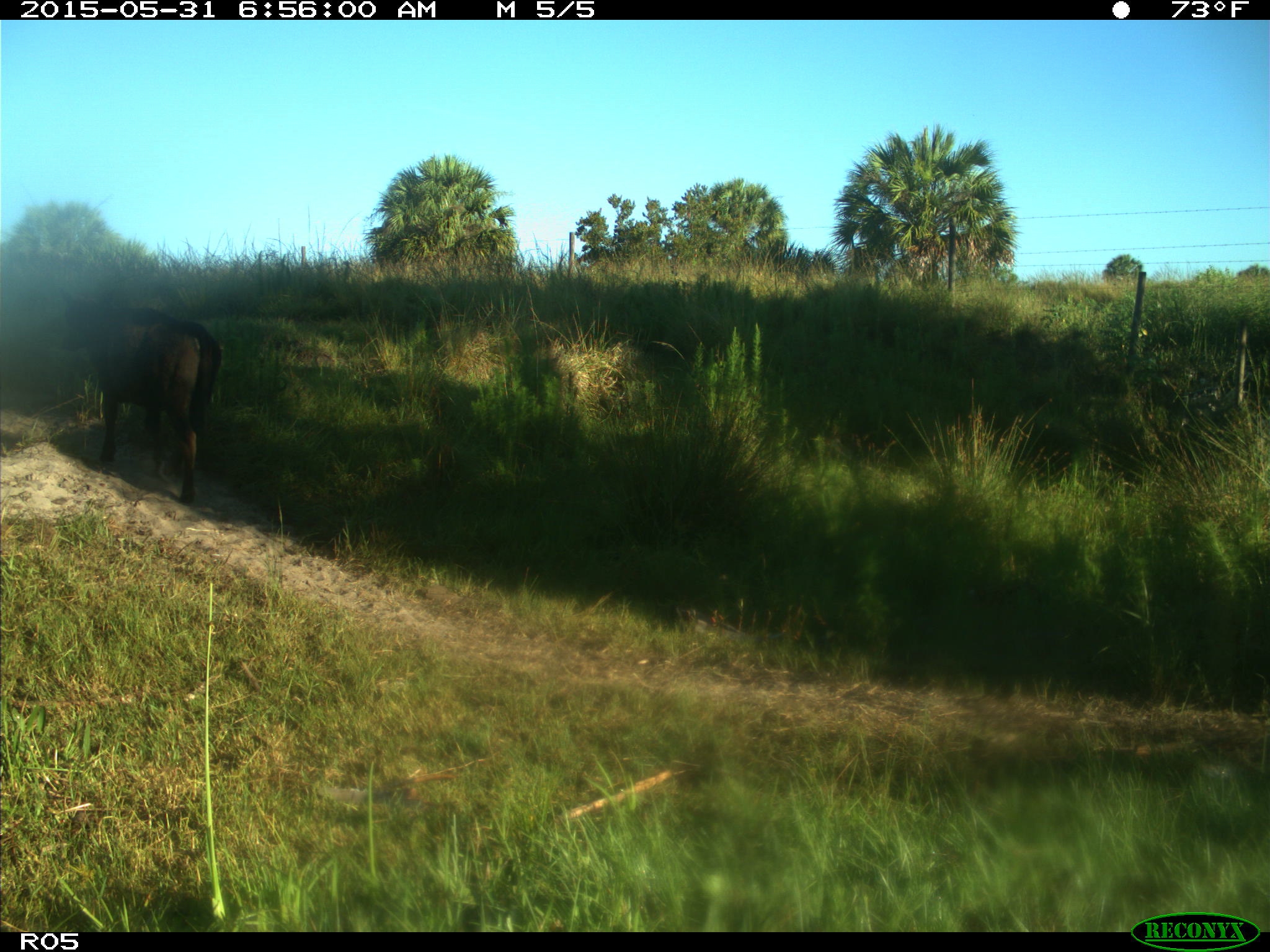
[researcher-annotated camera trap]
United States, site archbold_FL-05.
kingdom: Animalia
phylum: Chordata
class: Mammalia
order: Artiodactyla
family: Bovidae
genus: Bos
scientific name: Bos taurus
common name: domestic cow